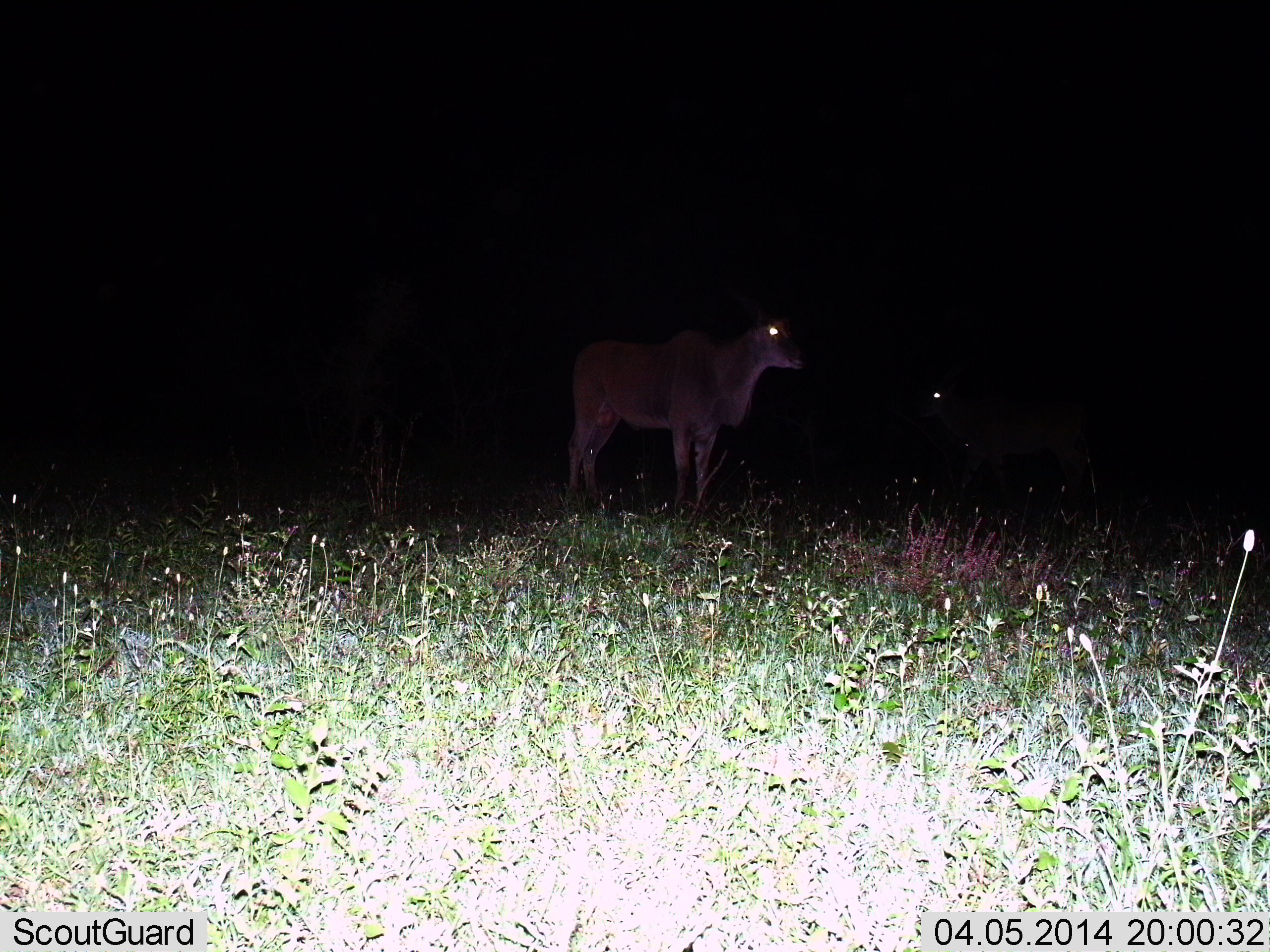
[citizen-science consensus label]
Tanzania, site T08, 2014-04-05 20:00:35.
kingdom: Animalia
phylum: Chordata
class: Mammalia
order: Artiodactyla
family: Bovidae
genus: Tragelaphus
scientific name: Tragelaphus oryx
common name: eland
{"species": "eland (Tragelaphus oryx)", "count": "1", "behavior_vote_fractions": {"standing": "100%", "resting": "0%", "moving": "0%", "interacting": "0%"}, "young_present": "0%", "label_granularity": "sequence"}